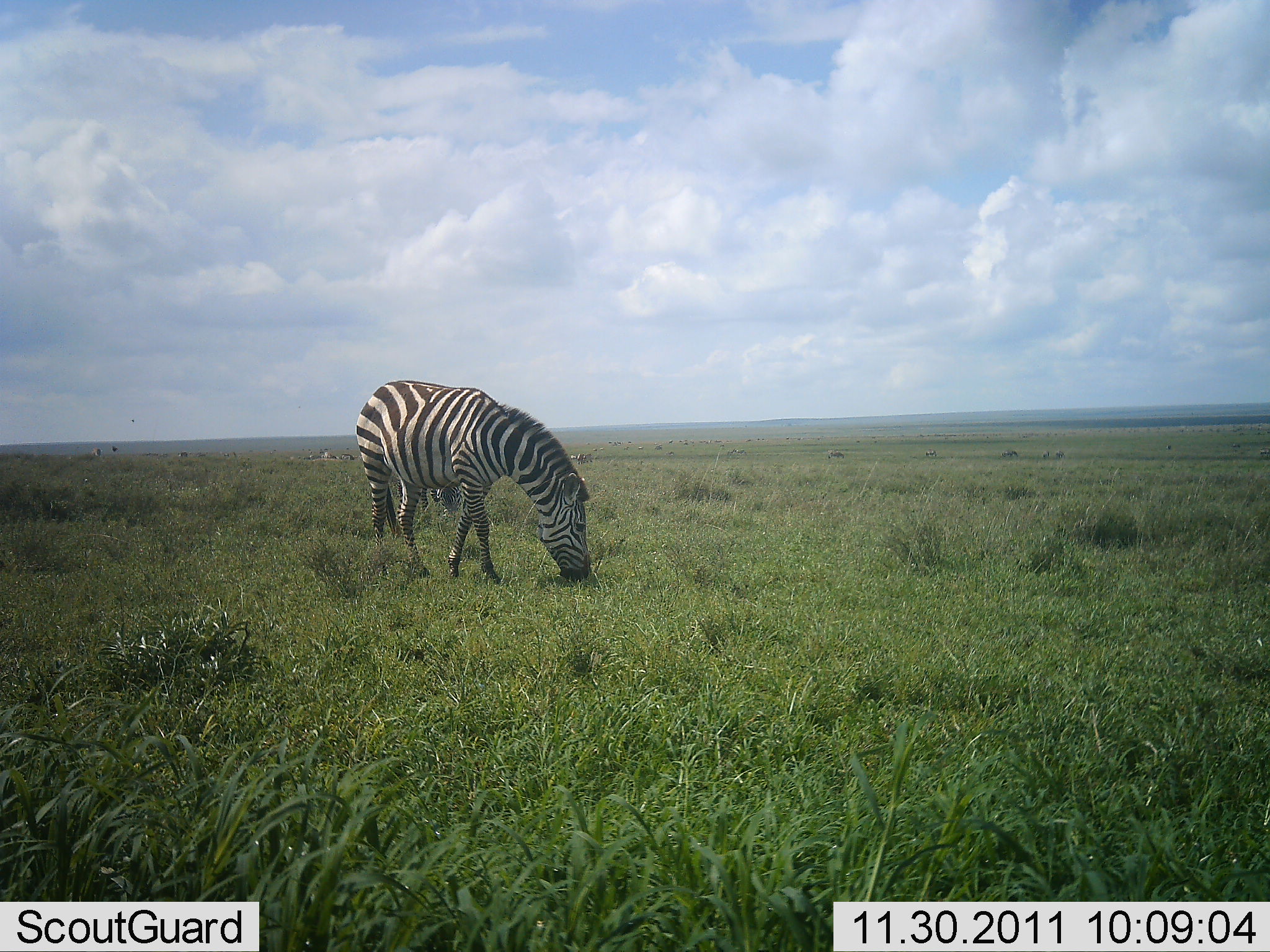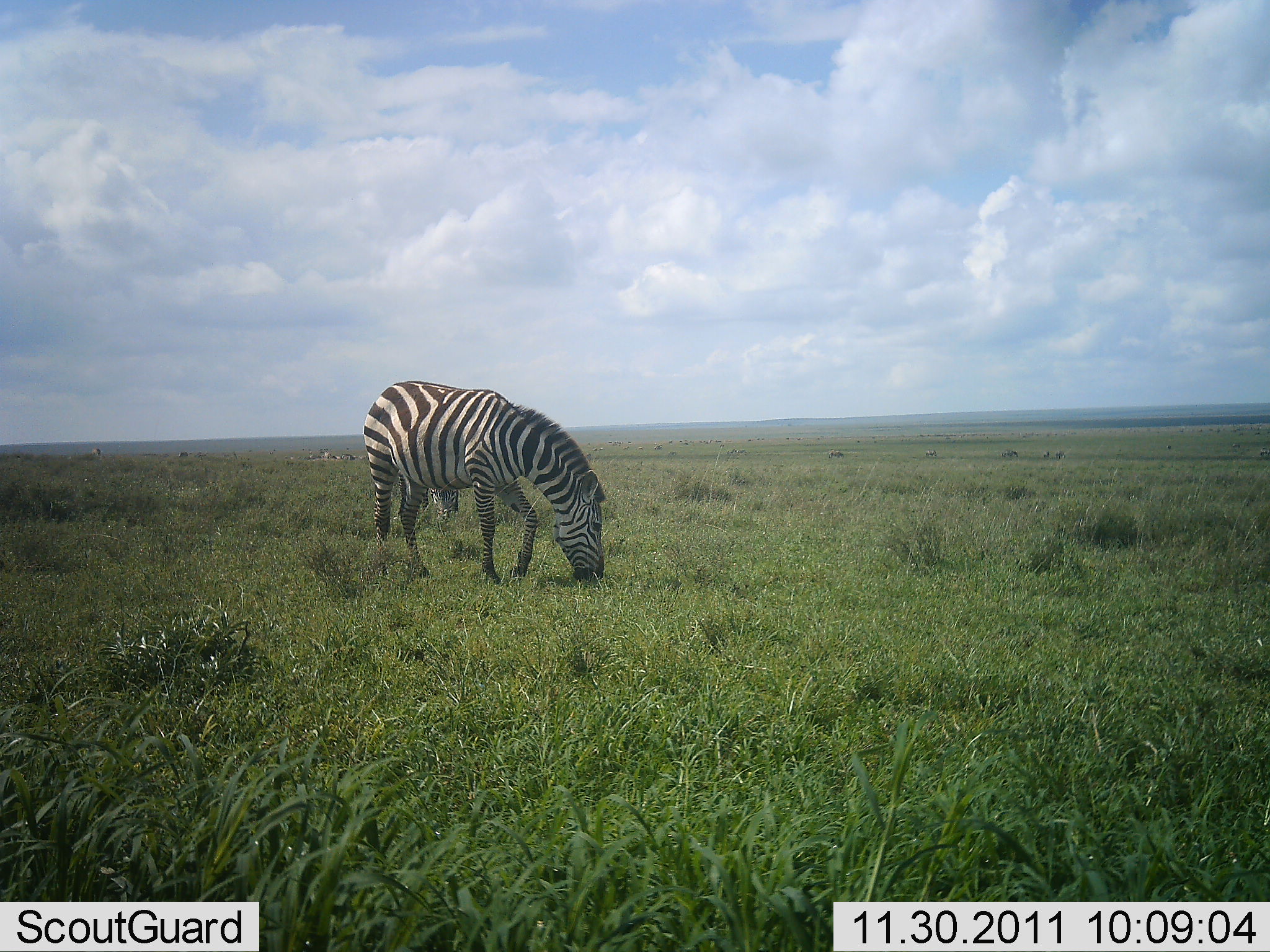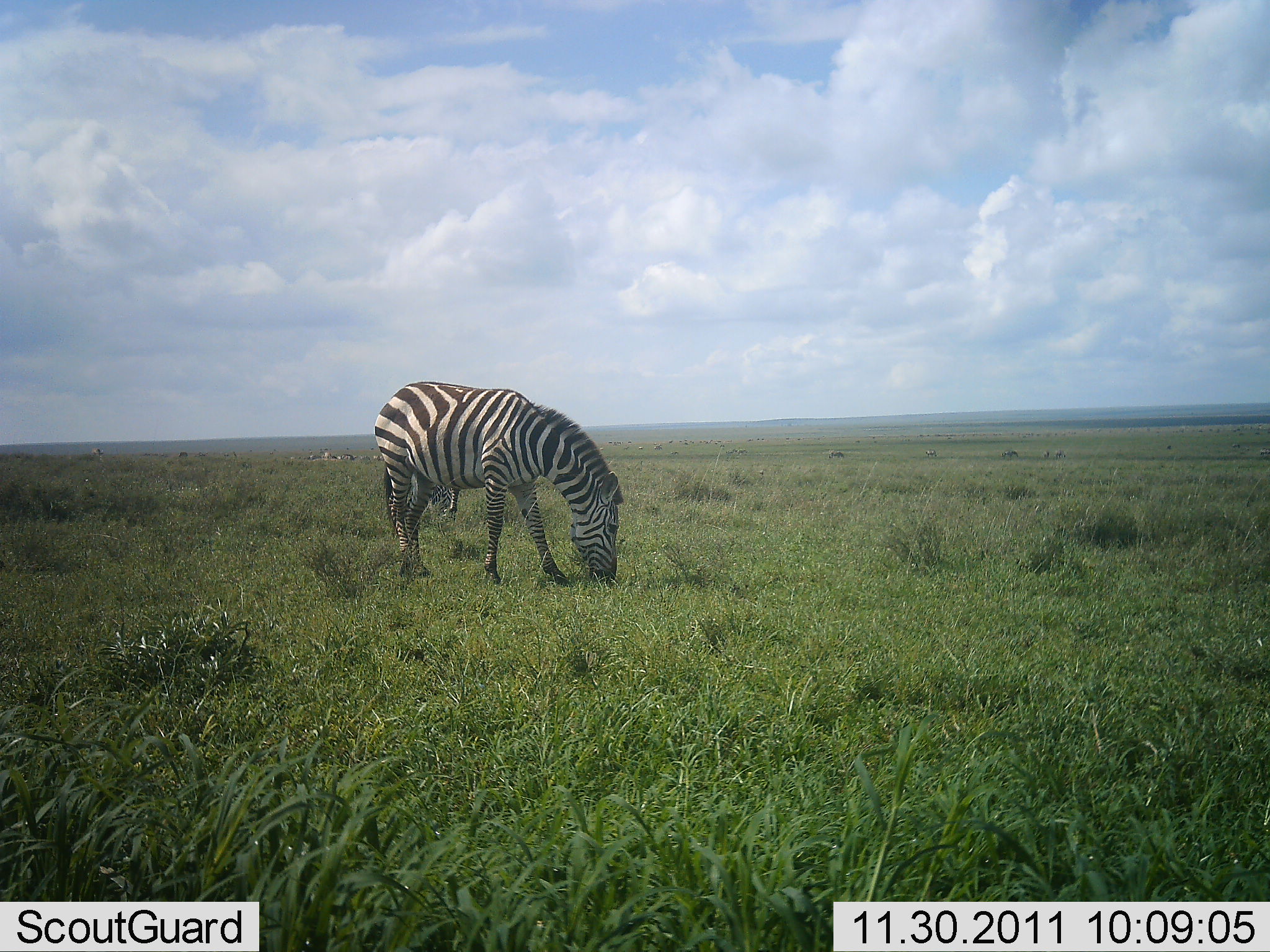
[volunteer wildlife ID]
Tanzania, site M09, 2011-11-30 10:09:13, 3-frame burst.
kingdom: Animalia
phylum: Chordata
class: Mammalia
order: Perissodactyla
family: Equidae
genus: Equus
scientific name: Equus quagga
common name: plains zebra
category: zebra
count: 2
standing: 8%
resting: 0%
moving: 0%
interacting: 0%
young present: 0%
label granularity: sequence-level